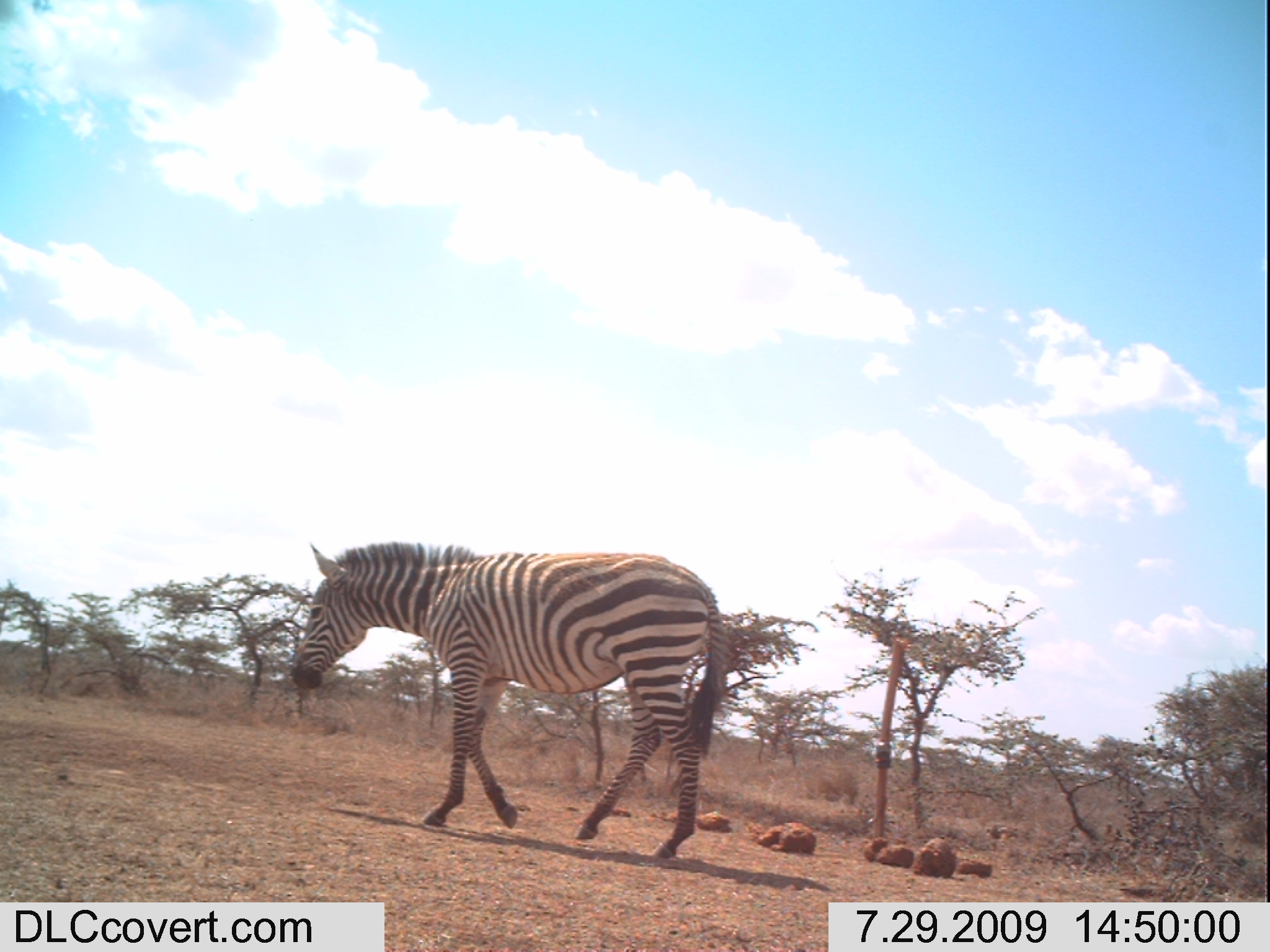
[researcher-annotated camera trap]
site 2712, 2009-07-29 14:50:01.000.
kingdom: Animalia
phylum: Chordata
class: Mammalia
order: Perissodactyla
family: Equidae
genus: Equus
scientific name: Equus quagga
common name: plains zebra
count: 1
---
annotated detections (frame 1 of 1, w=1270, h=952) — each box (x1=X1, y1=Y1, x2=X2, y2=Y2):
equus quagga: (x1=288, y1=539, x2=729, y2=860)